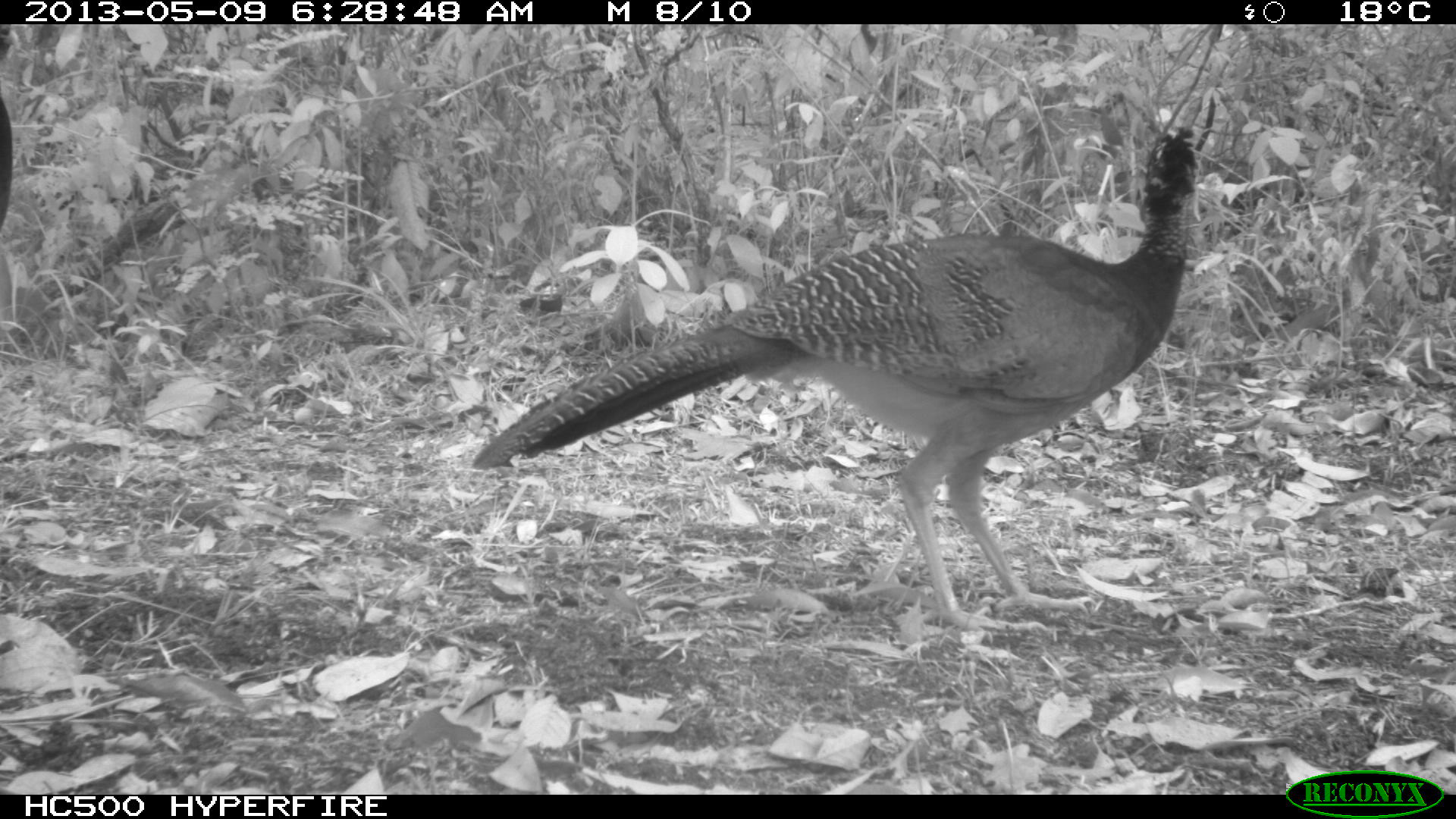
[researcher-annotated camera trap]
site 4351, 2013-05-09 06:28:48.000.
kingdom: Animalia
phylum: Chordata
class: Aves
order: Galliformes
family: Cracidae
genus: Crax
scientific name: Crax rubra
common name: great curassow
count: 2